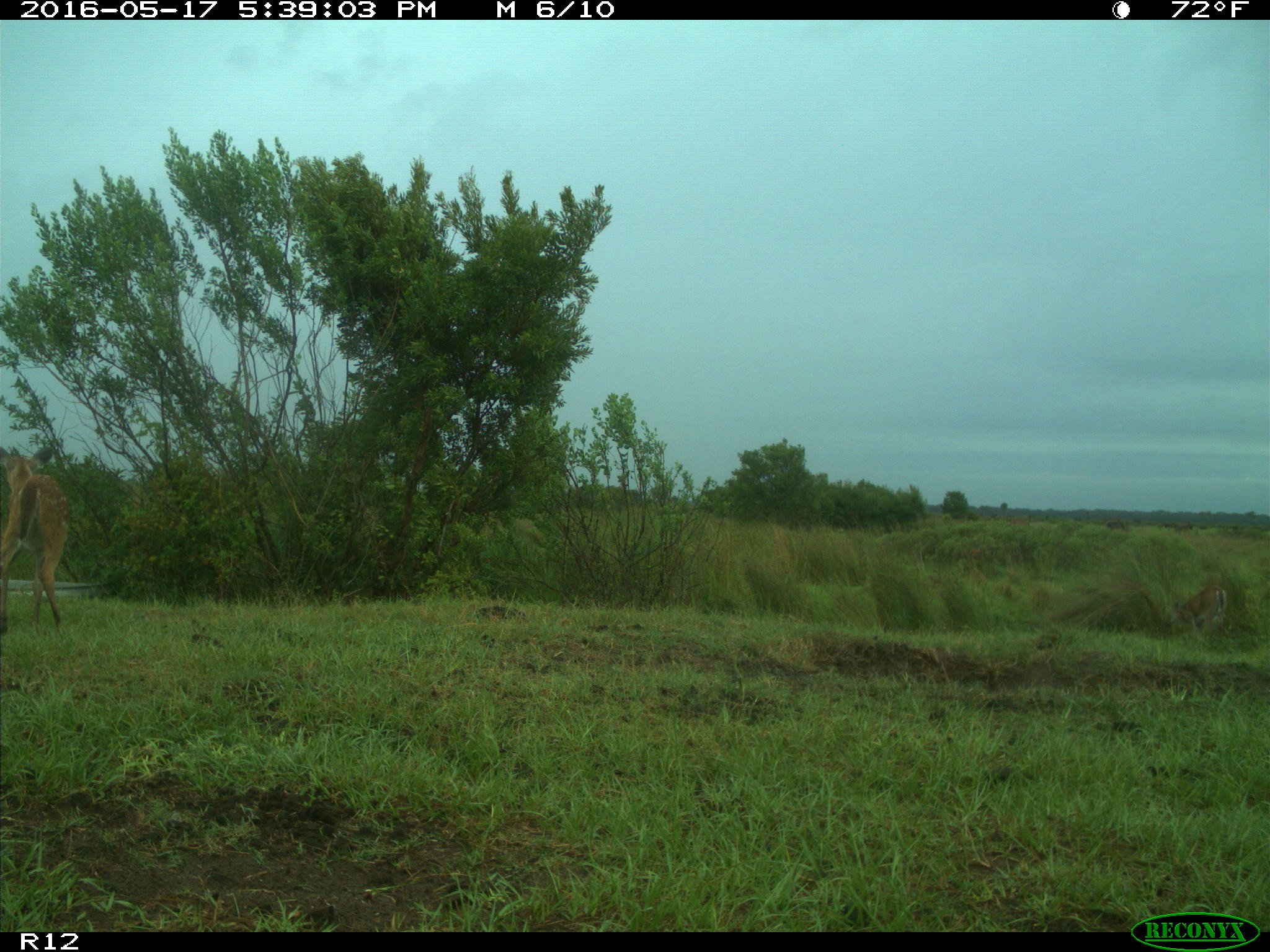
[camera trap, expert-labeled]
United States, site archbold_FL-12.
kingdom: Animalia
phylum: Chordata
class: Mammalia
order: Artiodactyla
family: Cervidae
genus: Odocoileus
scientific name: Odocoileus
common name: deer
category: unidentified deer